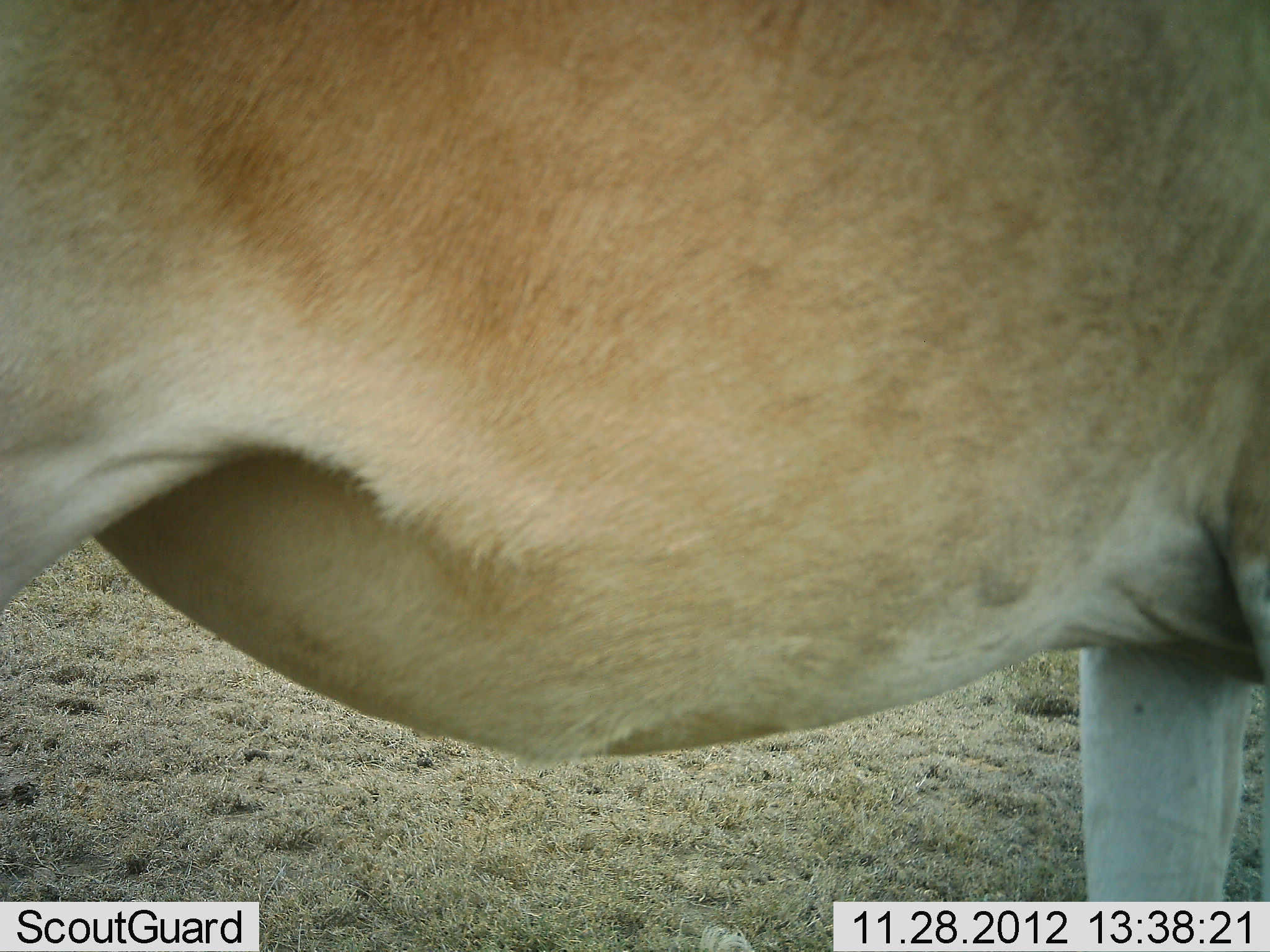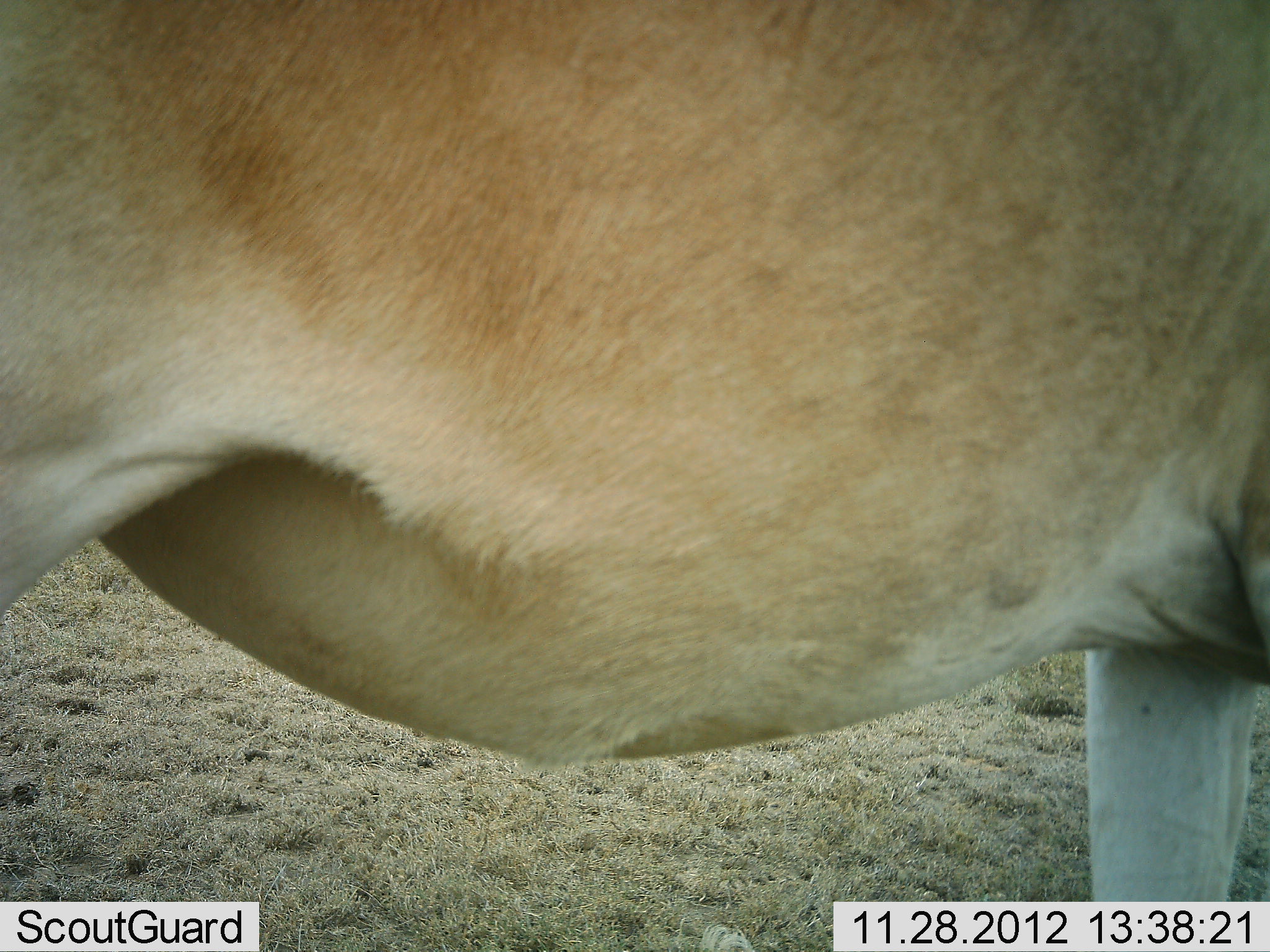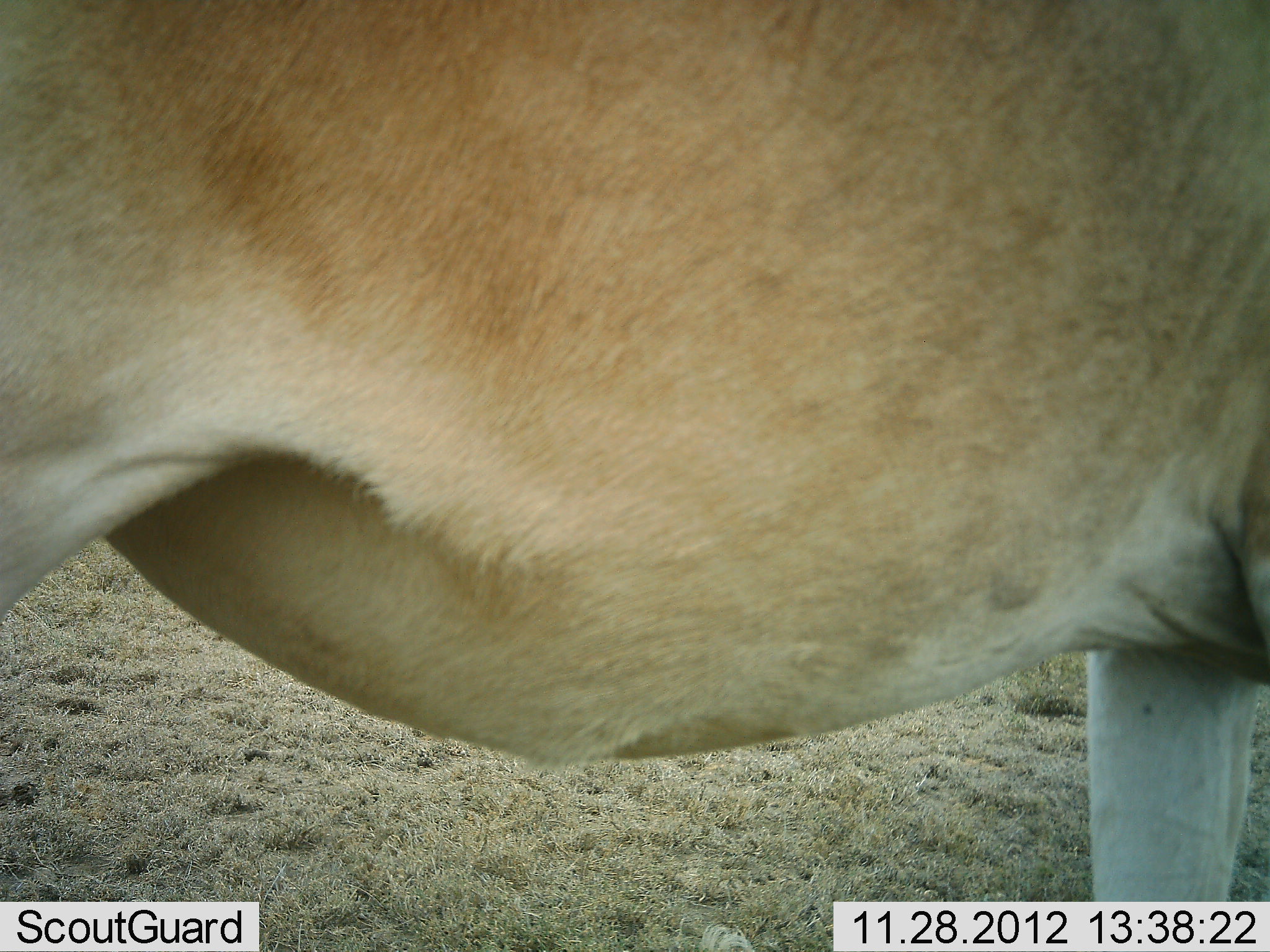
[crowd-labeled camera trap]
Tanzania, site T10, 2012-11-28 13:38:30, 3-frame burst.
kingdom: Animalia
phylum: Chordata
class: Mammalia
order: Artiodactyla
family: Bovidae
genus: Alcelaphus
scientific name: Alcelaphus buselaphus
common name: hartebeest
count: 1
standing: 100%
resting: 0%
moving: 0%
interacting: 0%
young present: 0%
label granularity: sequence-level